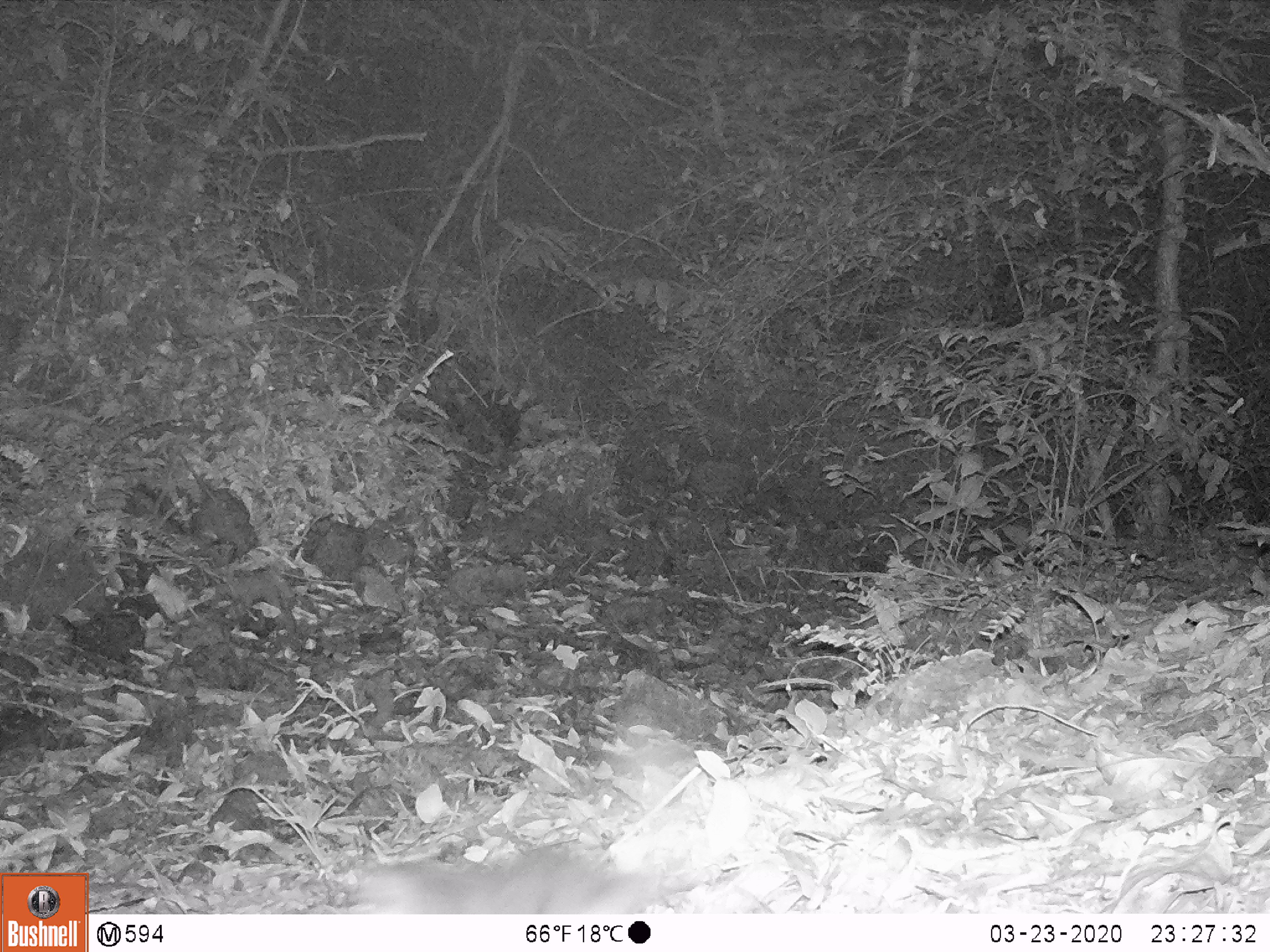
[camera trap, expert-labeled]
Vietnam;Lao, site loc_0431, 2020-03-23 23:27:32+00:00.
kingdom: Animalia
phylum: Chordata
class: Mammalia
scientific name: Mammalia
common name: mammal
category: unidentified small mammal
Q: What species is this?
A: Unidentified small mammal (mammal) (Mammalia).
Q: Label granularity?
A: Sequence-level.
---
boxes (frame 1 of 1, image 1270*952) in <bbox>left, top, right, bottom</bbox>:
unidentified small mammal: <bbox>348, 842, 697, 912</bbox>